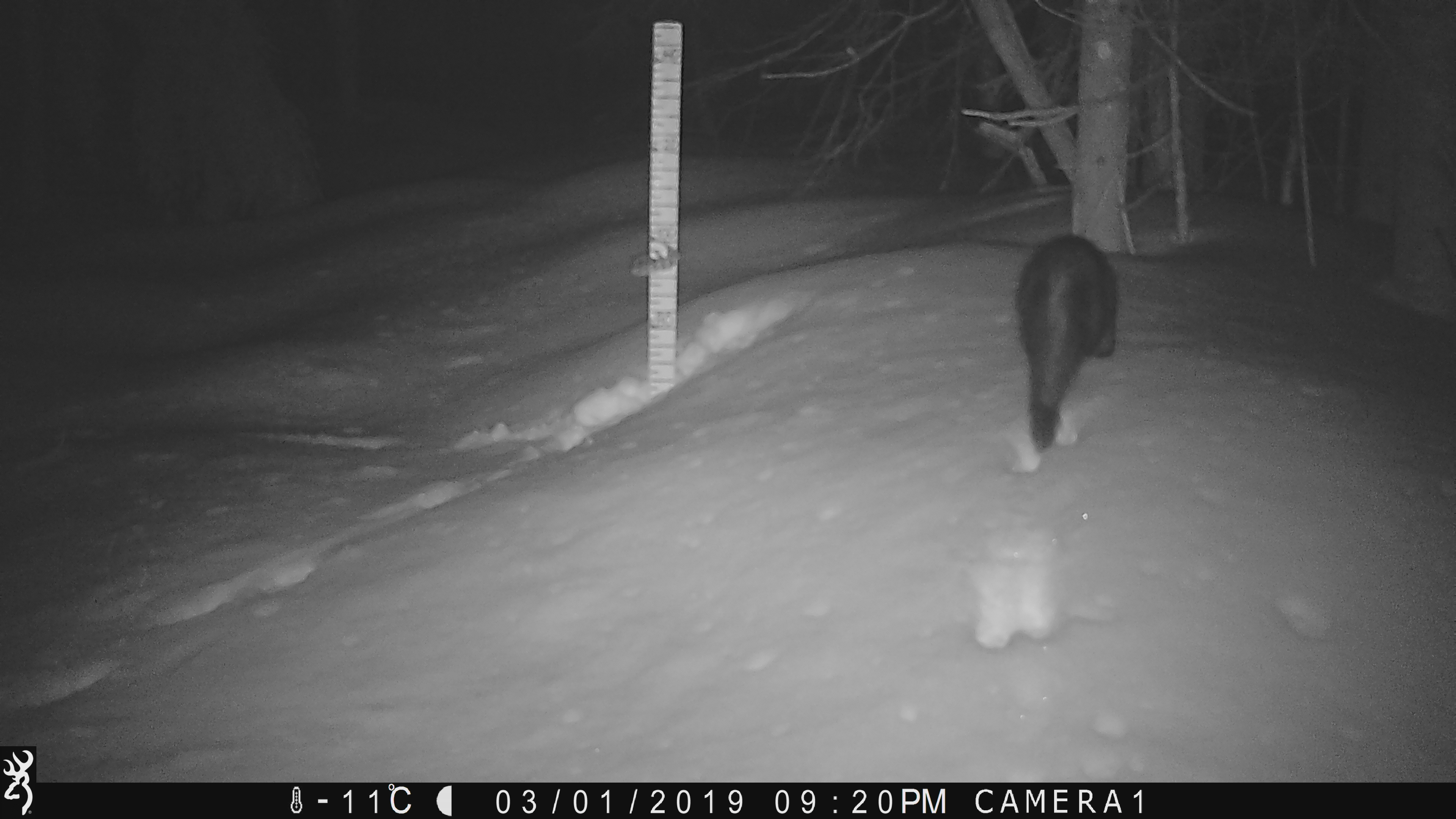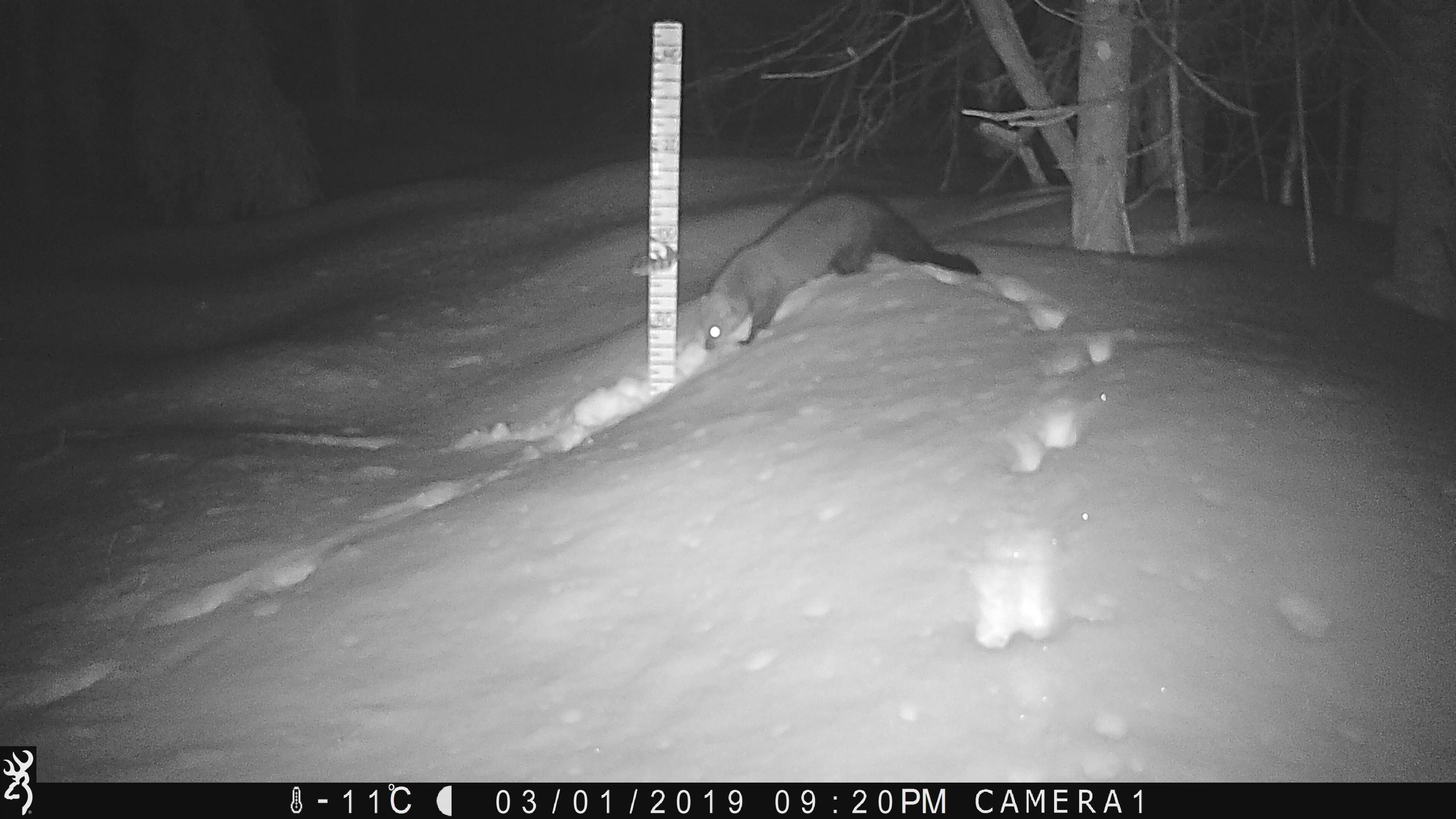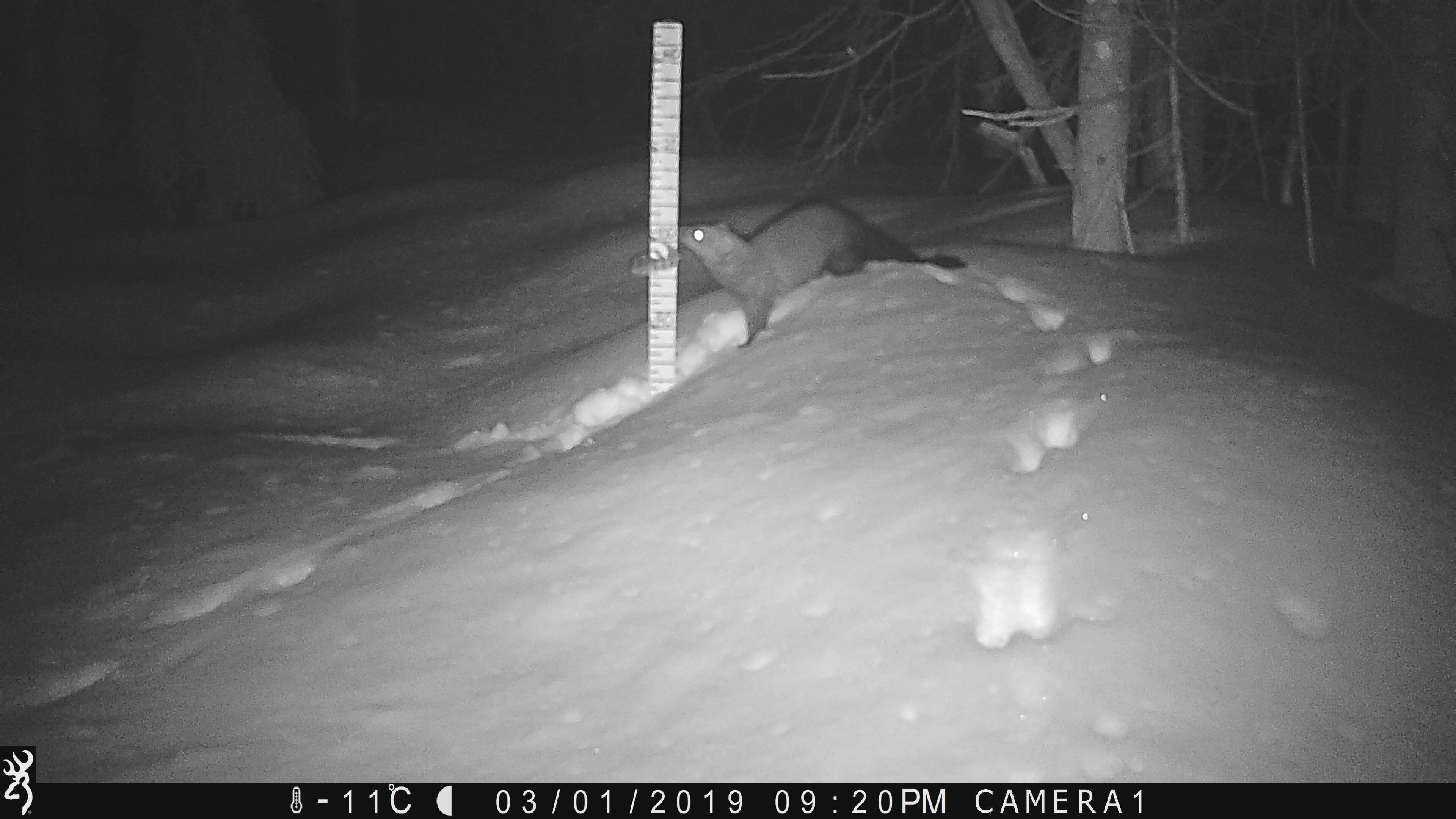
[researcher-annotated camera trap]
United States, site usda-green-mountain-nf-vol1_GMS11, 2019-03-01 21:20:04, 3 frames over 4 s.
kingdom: Animalia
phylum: Chordata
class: Mammalia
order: Carnivora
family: Mustelidae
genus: Pekania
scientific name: Pekania pennanti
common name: fisher